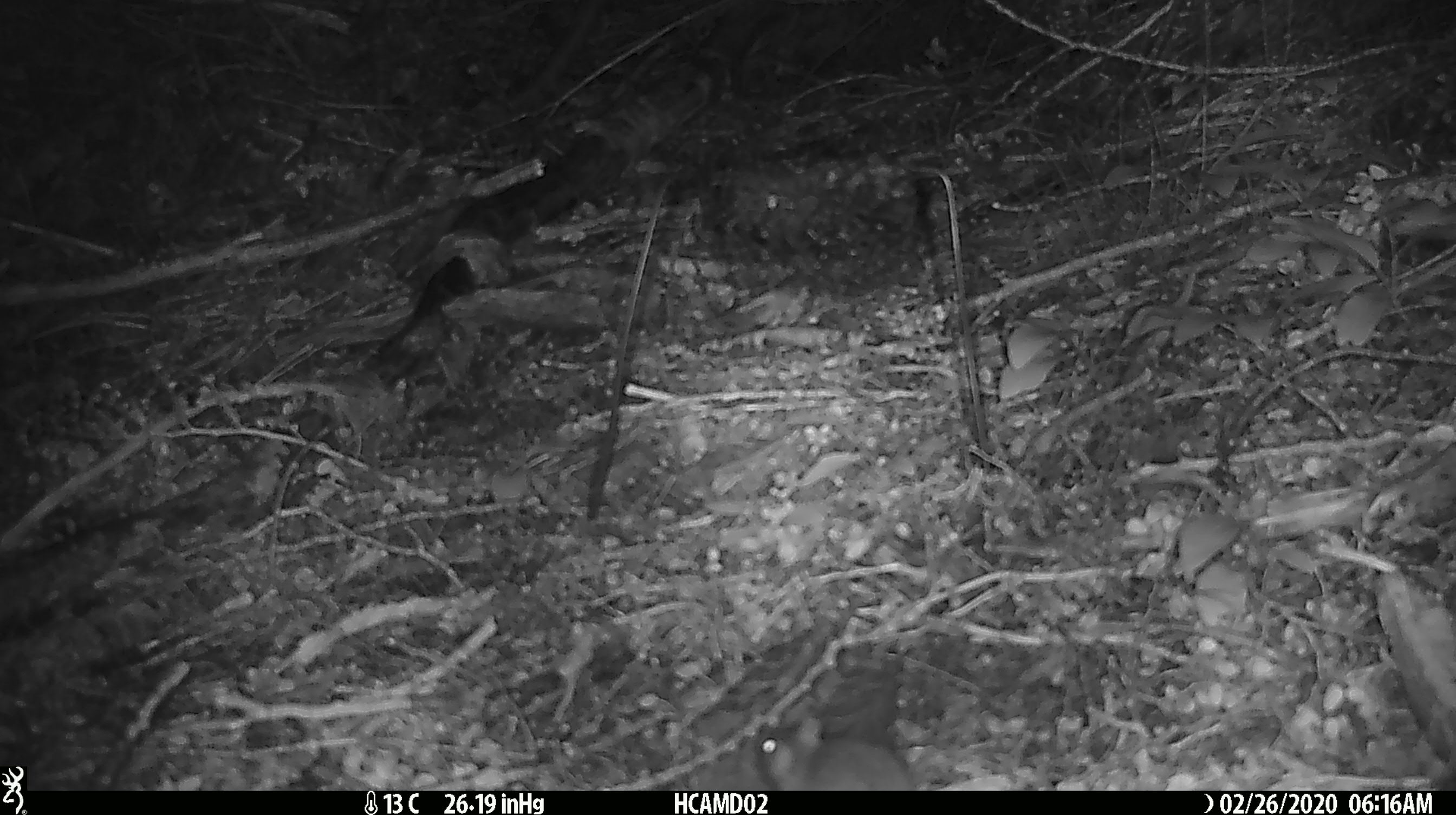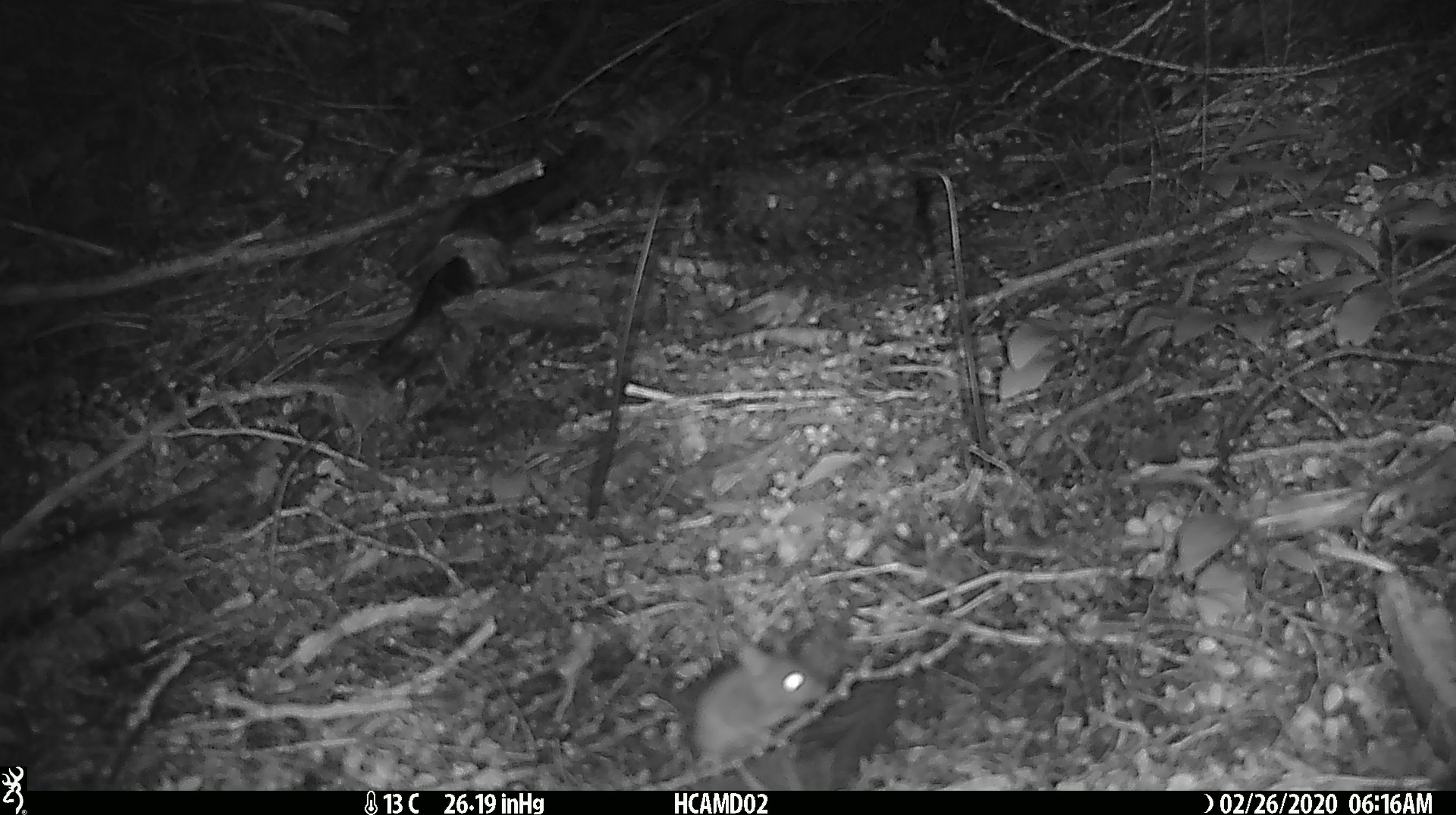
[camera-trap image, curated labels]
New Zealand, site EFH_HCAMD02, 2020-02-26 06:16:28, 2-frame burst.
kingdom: Animalia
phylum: Chordata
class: Mammalia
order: Rodentia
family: Muridae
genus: Mus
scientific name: Mus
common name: mouse